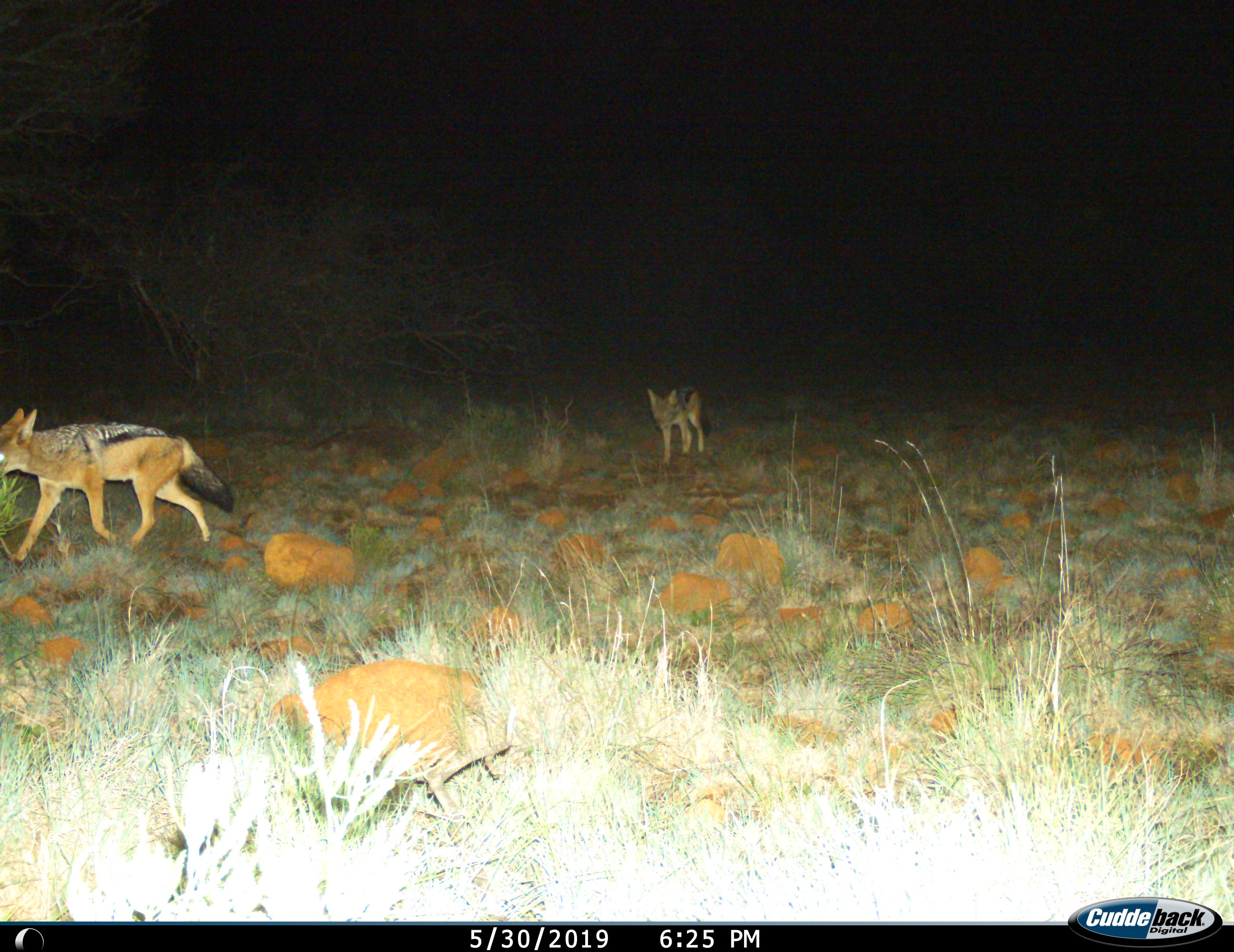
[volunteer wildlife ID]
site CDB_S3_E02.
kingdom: Animalia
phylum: Chordata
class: Mammalia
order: Carnivora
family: Canidae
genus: Lupulella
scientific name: Lupulella mesomelas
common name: black-backed jackal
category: jackalblackbacked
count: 2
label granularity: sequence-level